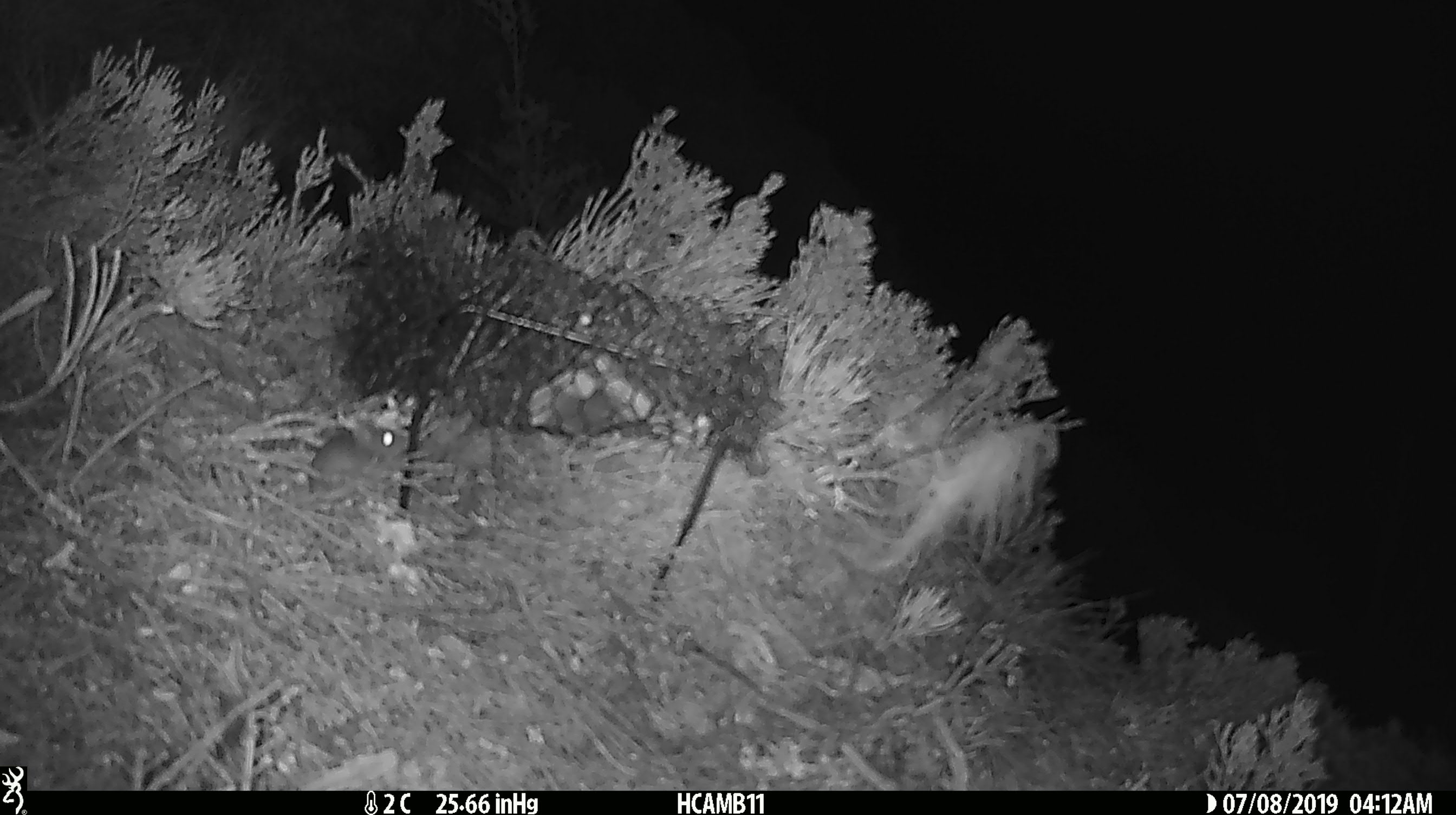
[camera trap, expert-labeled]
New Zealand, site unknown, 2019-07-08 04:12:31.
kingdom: Animalia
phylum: Chordata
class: Mammalia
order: Rodentia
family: Muridae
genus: Mus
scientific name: Mus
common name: mouse